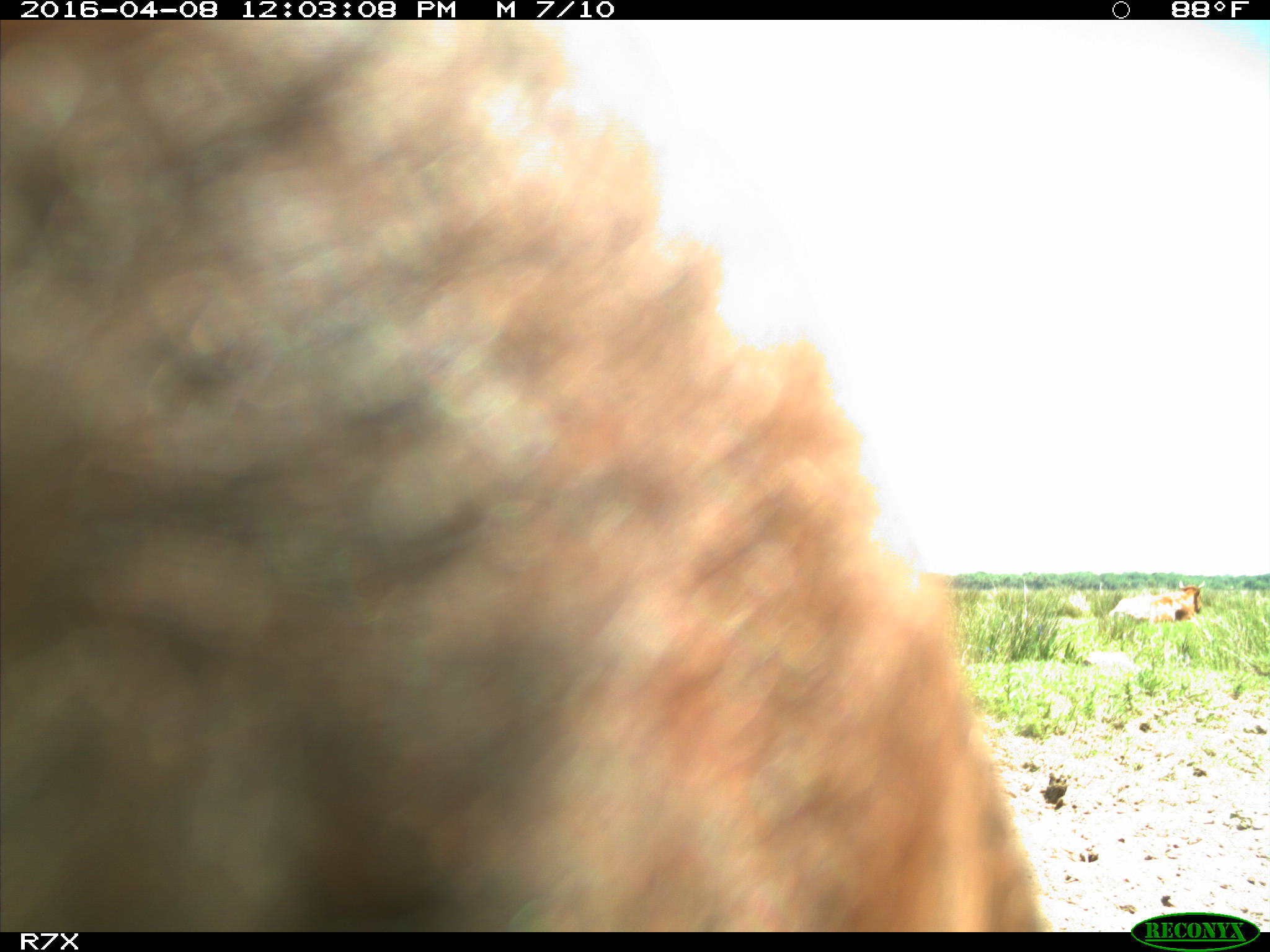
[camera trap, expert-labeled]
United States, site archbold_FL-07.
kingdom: Animalia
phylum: Chordata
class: Mammalia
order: Artiodactyla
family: Bovidae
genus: Bos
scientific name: Bos taurus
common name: domestic cow